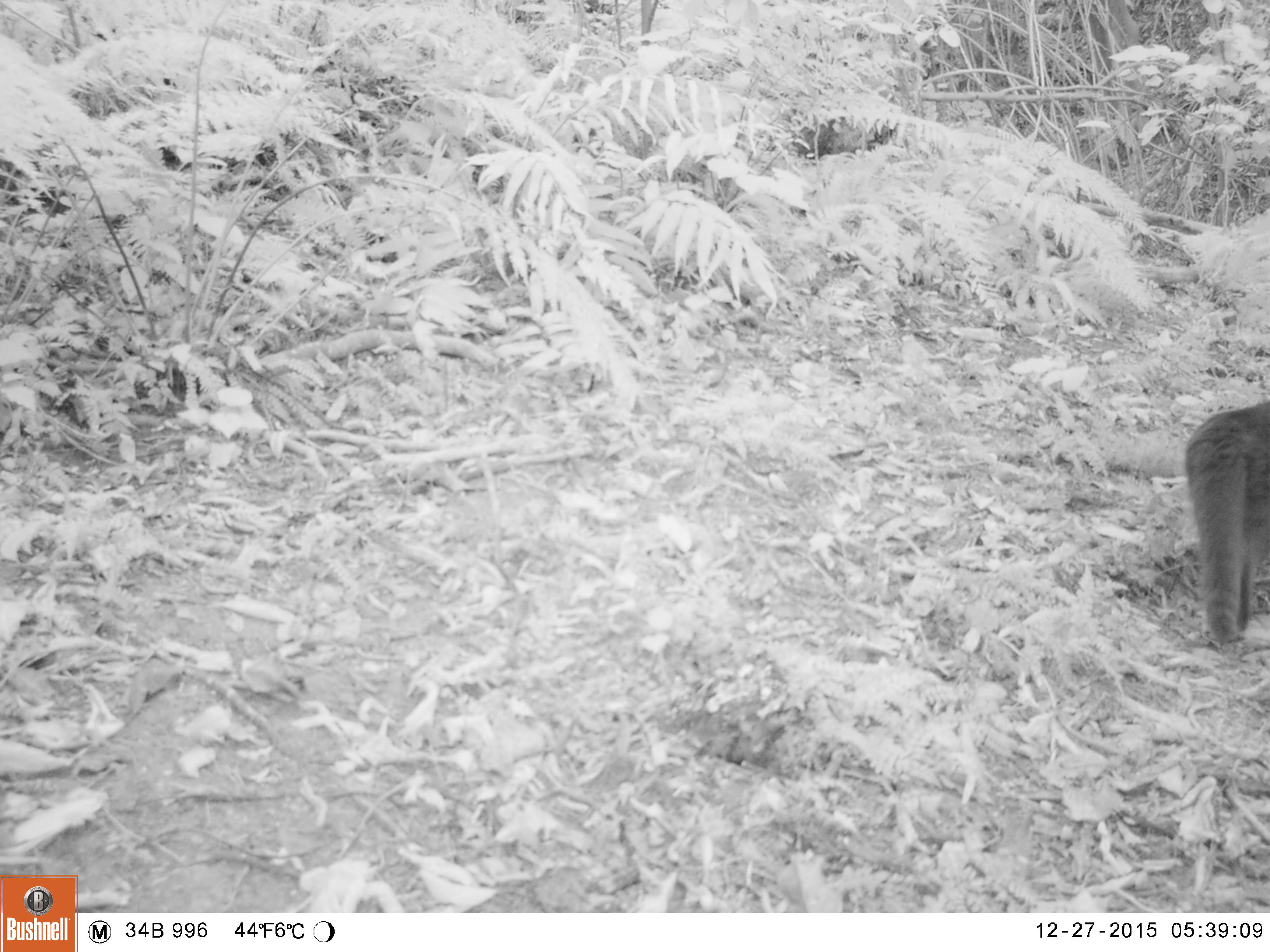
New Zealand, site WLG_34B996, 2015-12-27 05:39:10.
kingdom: Animalia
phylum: Chordata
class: Mammalia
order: Carnivora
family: Felidae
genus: Felis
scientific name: Felis catus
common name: domestic cat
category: cat